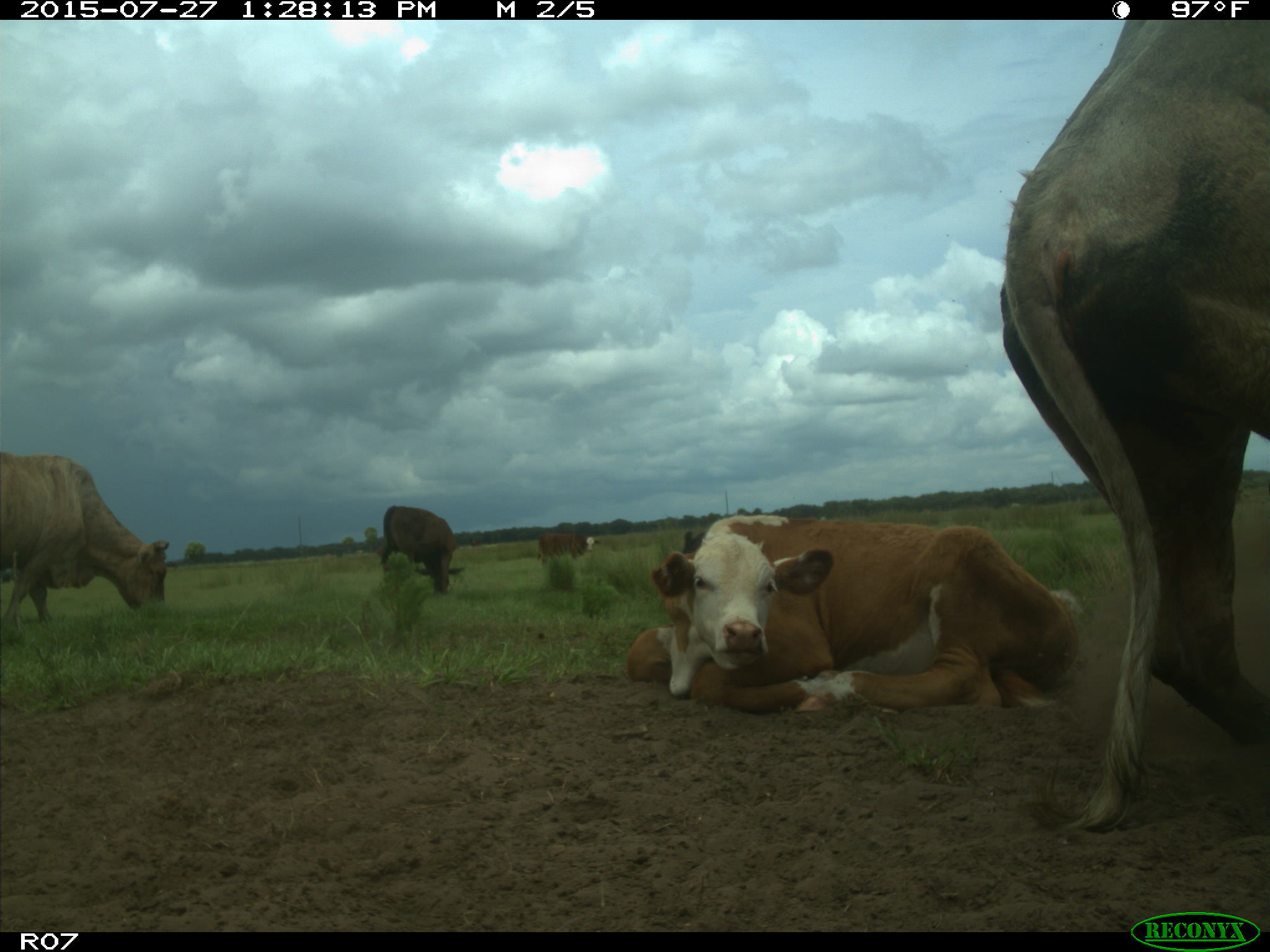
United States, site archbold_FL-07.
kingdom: Animalia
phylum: Chordata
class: Mammalia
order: Artiodactyla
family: Bovidae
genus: Bos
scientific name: Bos taurus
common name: domestic cow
Bos taurus (domestic cow).